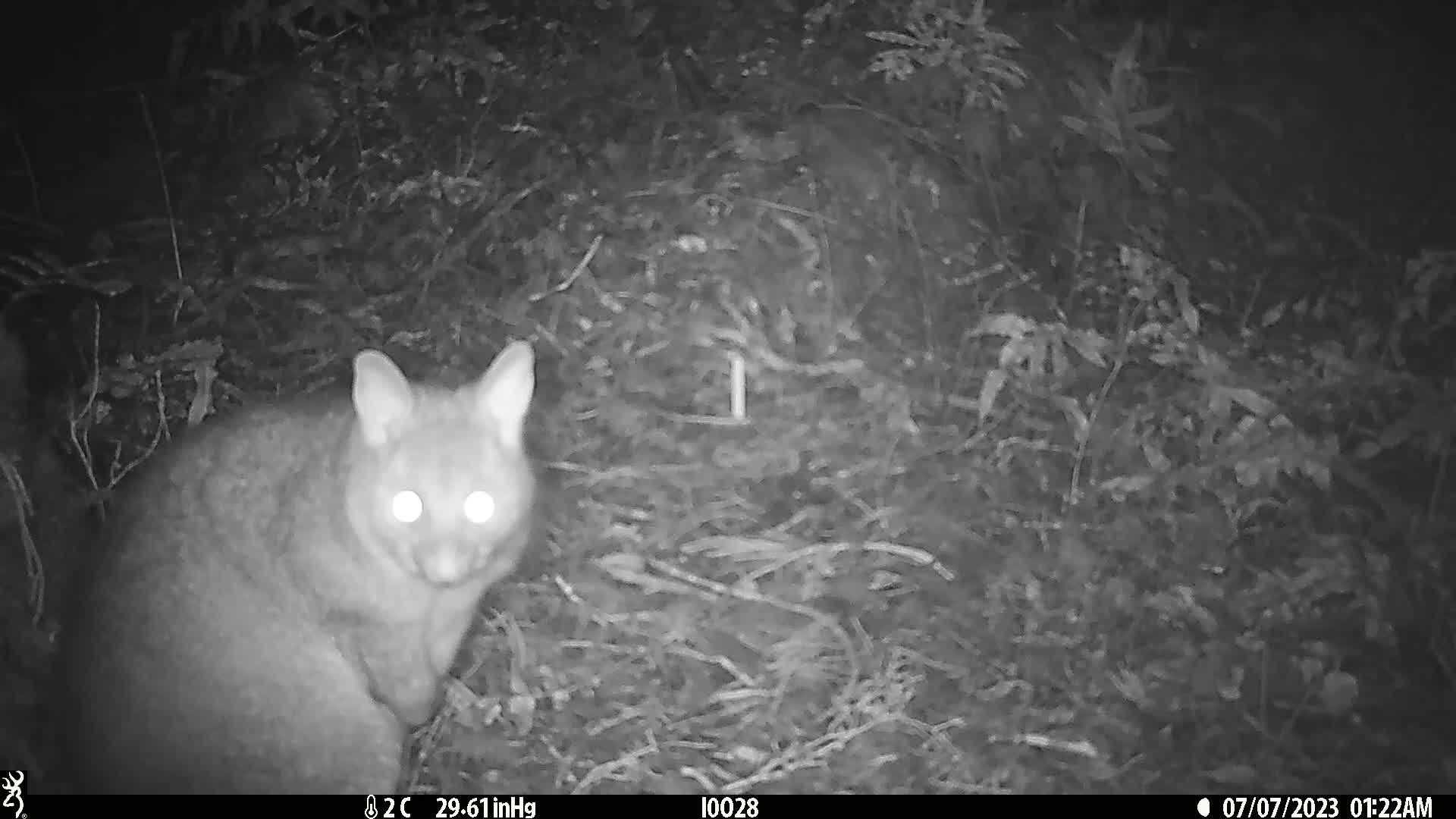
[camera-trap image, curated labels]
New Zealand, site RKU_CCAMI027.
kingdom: Animalia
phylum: Chordata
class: Mammalia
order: Diprotodontia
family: Phalangeridae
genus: Trichosurus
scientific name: Trichosurus vulpecula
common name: common brushtail possum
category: possum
Possum (common brushtail possum) (Trichosurus vulpecula).